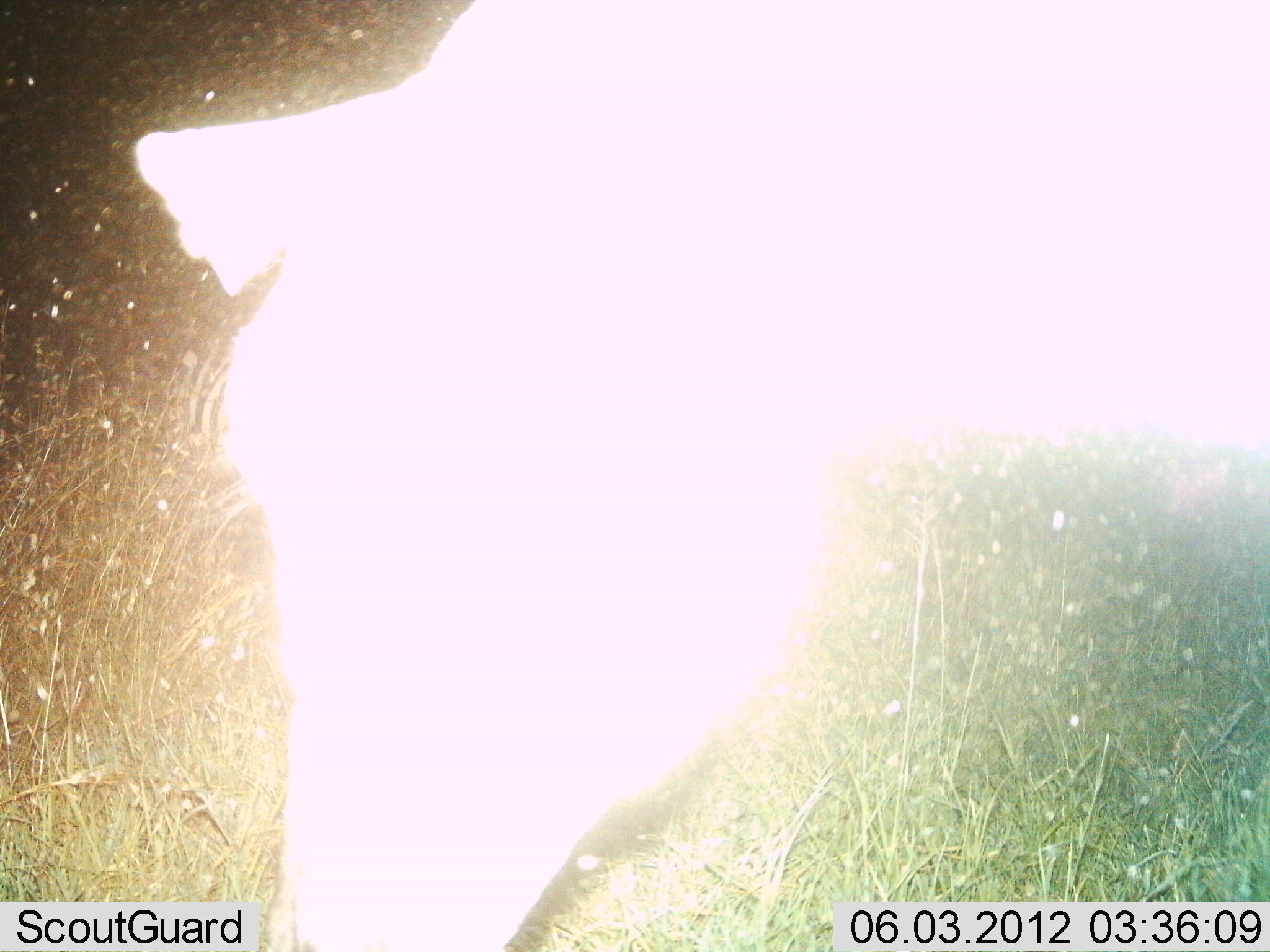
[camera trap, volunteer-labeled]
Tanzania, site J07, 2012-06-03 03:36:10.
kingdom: Animalia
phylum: Chordata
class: Mammalia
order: Perissodactyla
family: Equidae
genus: Equus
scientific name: Equus quagga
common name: plains zebra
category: zebra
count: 1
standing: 50%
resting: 0%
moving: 0%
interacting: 0%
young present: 0%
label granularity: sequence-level